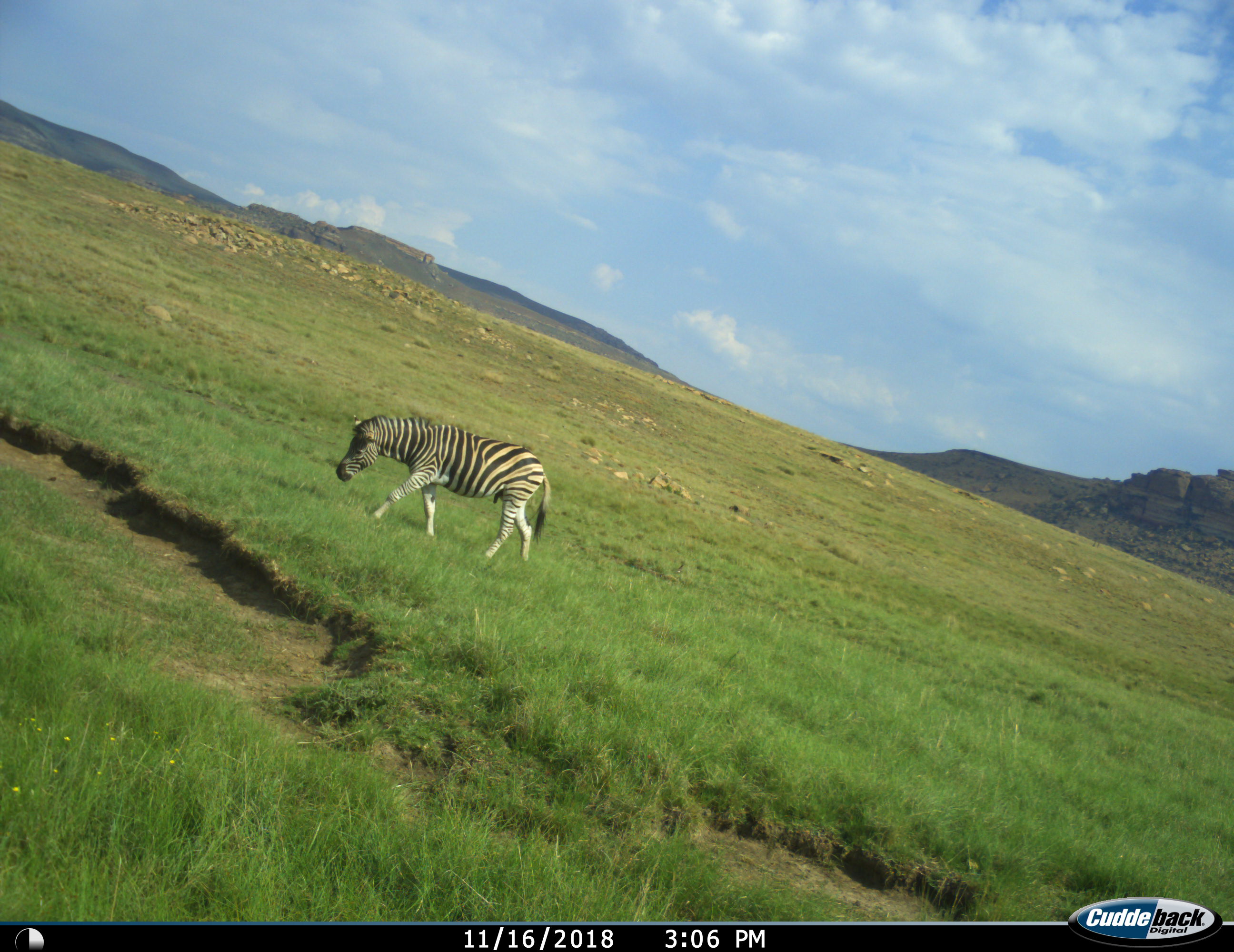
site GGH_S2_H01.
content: unidentified animal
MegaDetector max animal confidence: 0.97